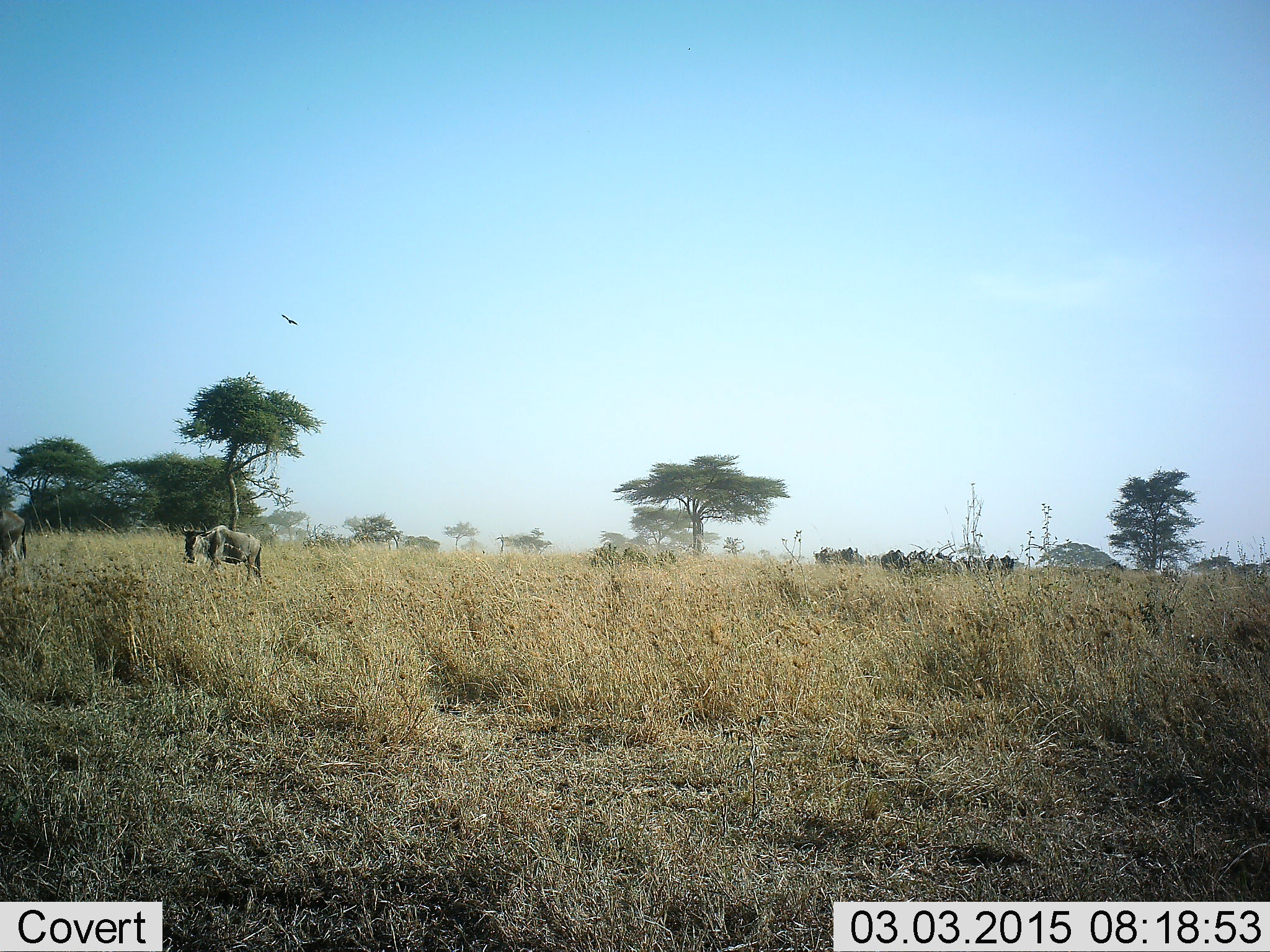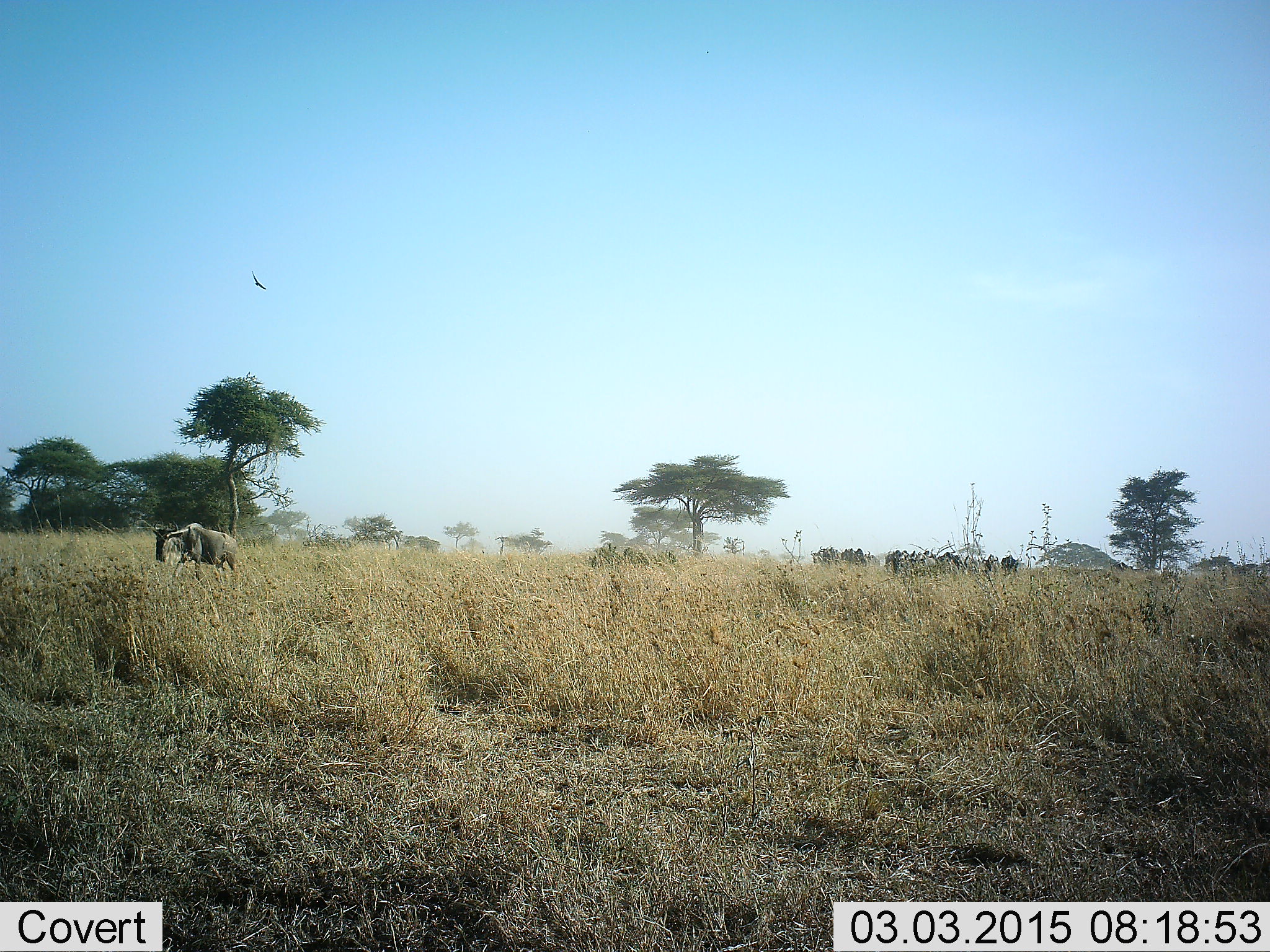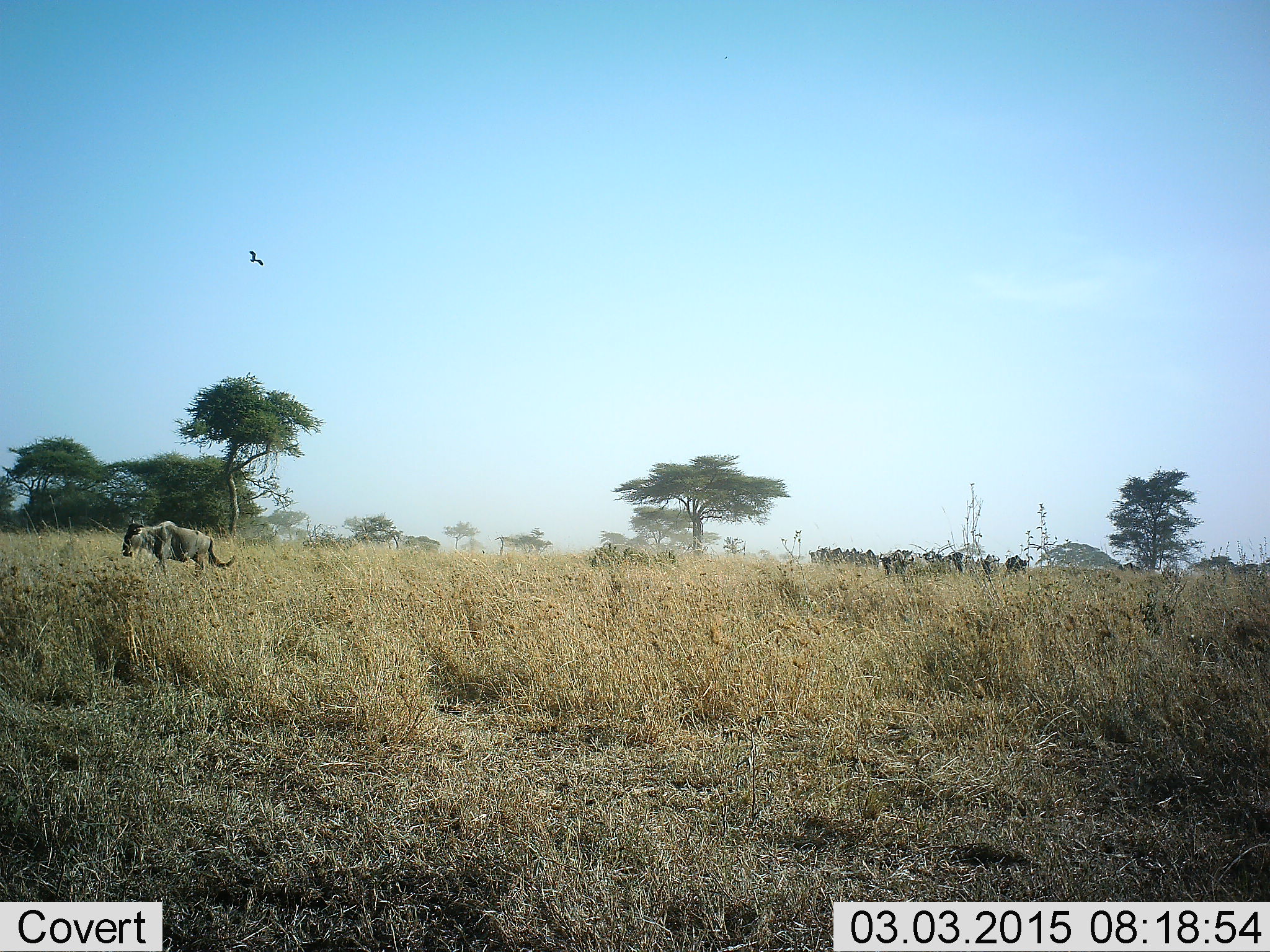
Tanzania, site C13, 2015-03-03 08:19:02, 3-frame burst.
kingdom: Animalia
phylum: Chordata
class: Mammalia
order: Artiodactyla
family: Bovidae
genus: Connochaetes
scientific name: Connochaetes taurinus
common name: blue wildebeest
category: wildebeest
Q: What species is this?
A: Wildebeest (blue wildebeest) (Connochaetes taurinus).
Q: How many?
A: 11-50.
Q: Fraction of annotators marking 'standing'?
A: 14%.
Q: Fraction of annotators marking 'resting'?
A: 0%.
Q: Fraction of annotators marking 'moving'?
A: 93%.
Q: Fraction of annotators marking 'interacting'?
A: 0%.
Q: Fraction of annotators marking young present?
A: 0%.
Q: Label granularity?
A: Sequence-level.